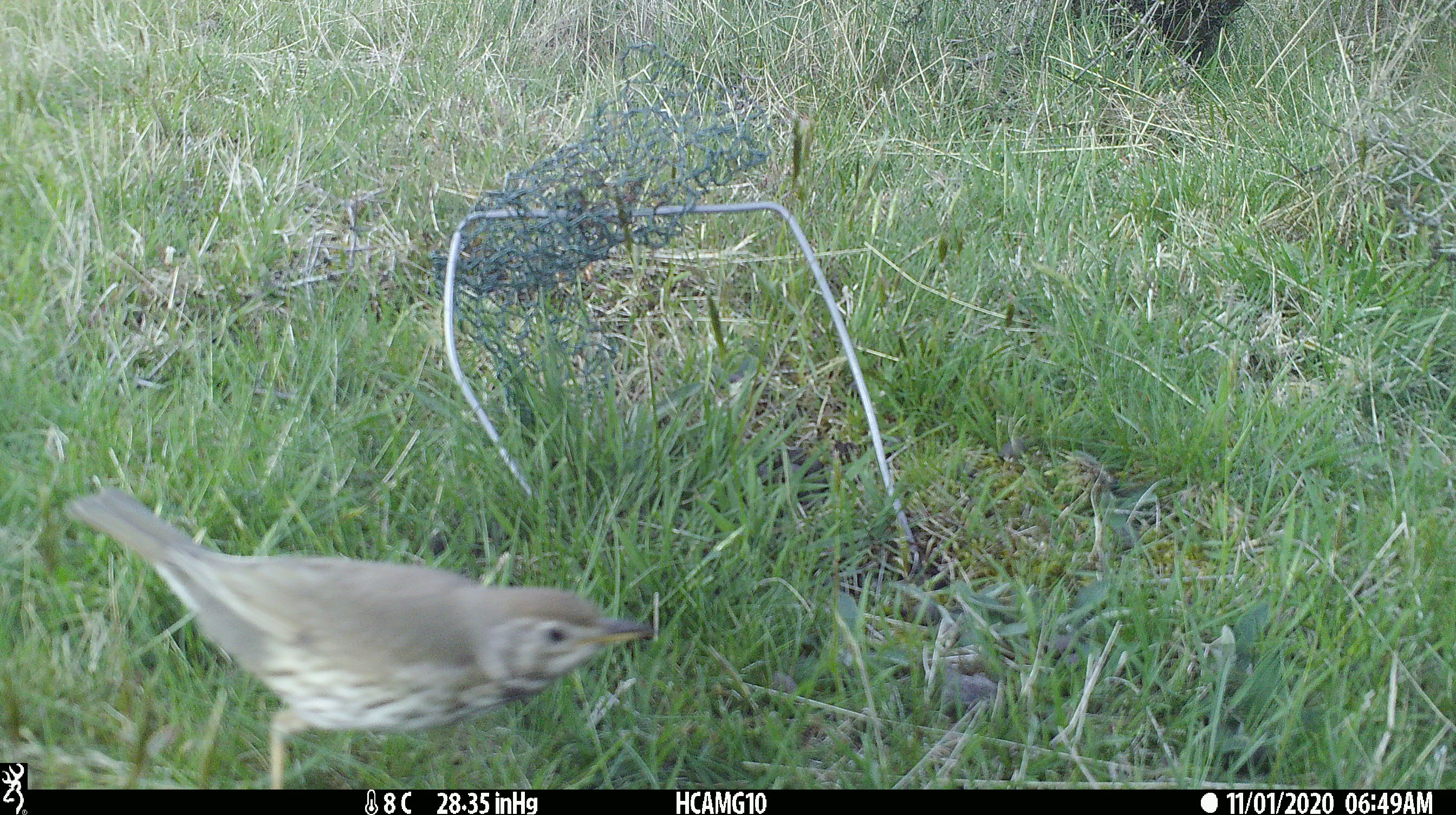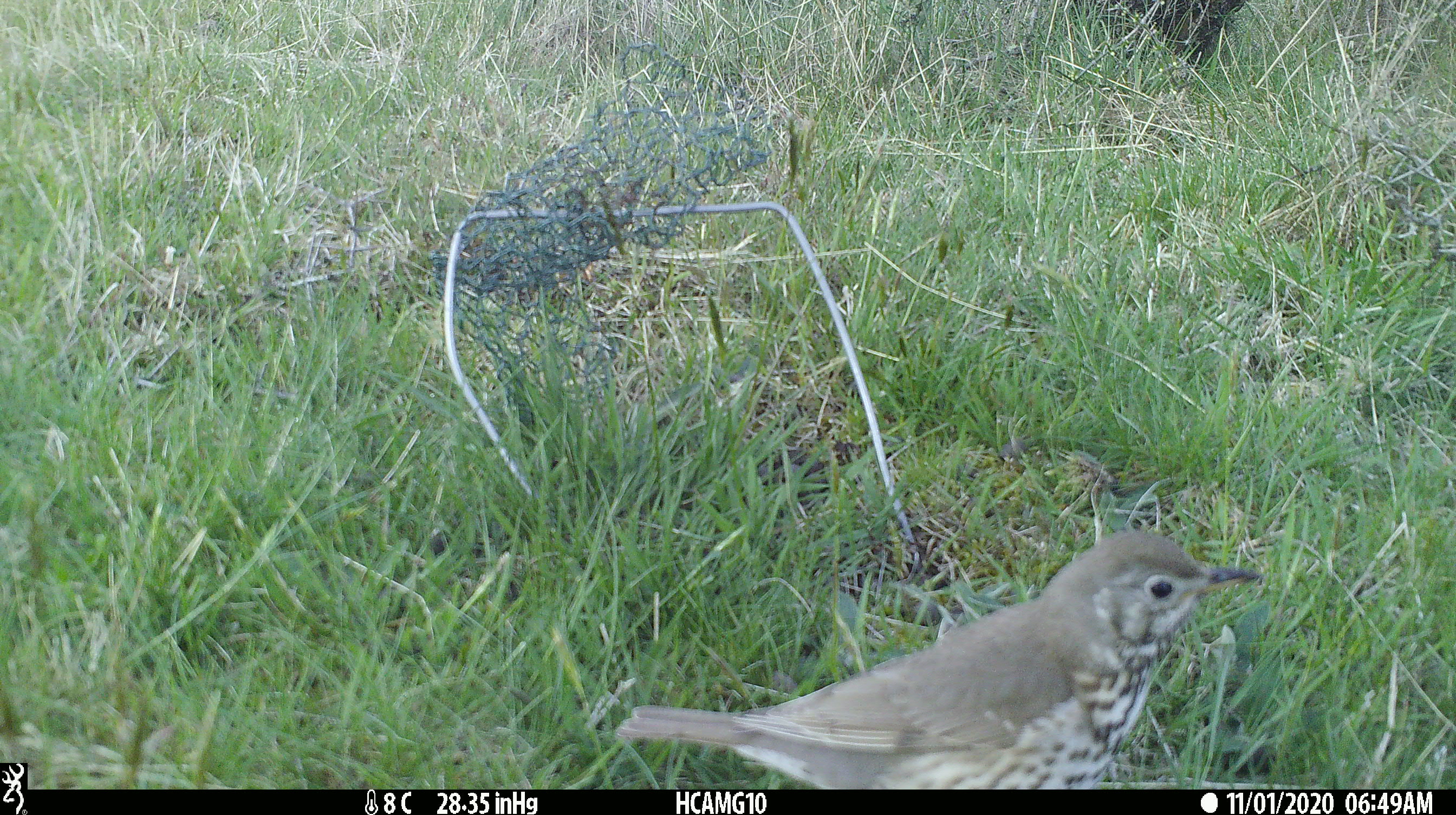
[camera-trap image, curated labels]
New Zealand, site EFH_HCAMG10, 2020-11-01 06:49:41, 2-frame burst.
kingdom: Animalia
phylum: Chordata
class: Aves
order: Passeriformes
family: Turdidae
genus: Turdus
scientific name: Turdus philomelos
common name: song thrush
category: thrush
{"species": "thrush (song thrush) (Turdus philomelos)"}